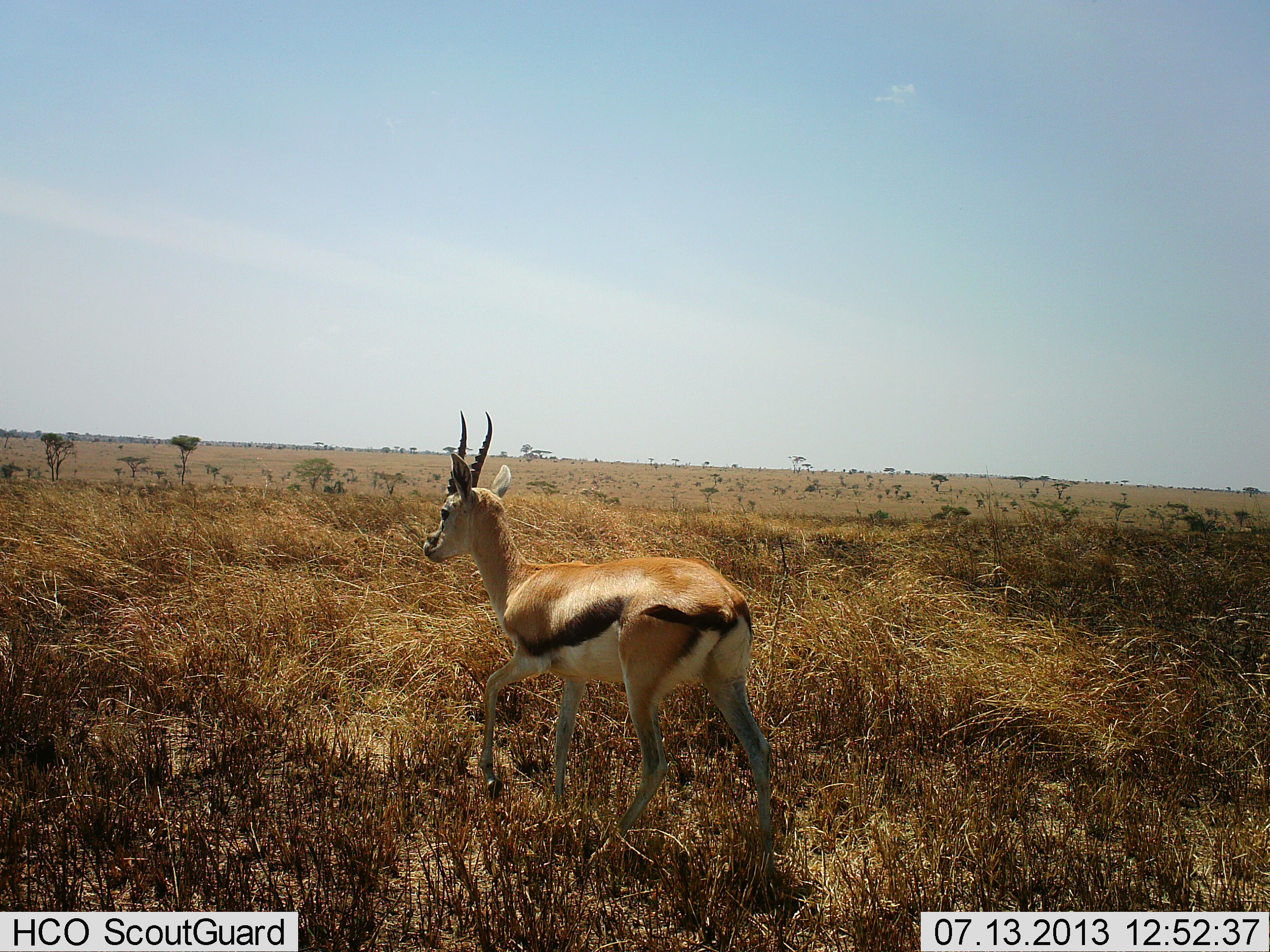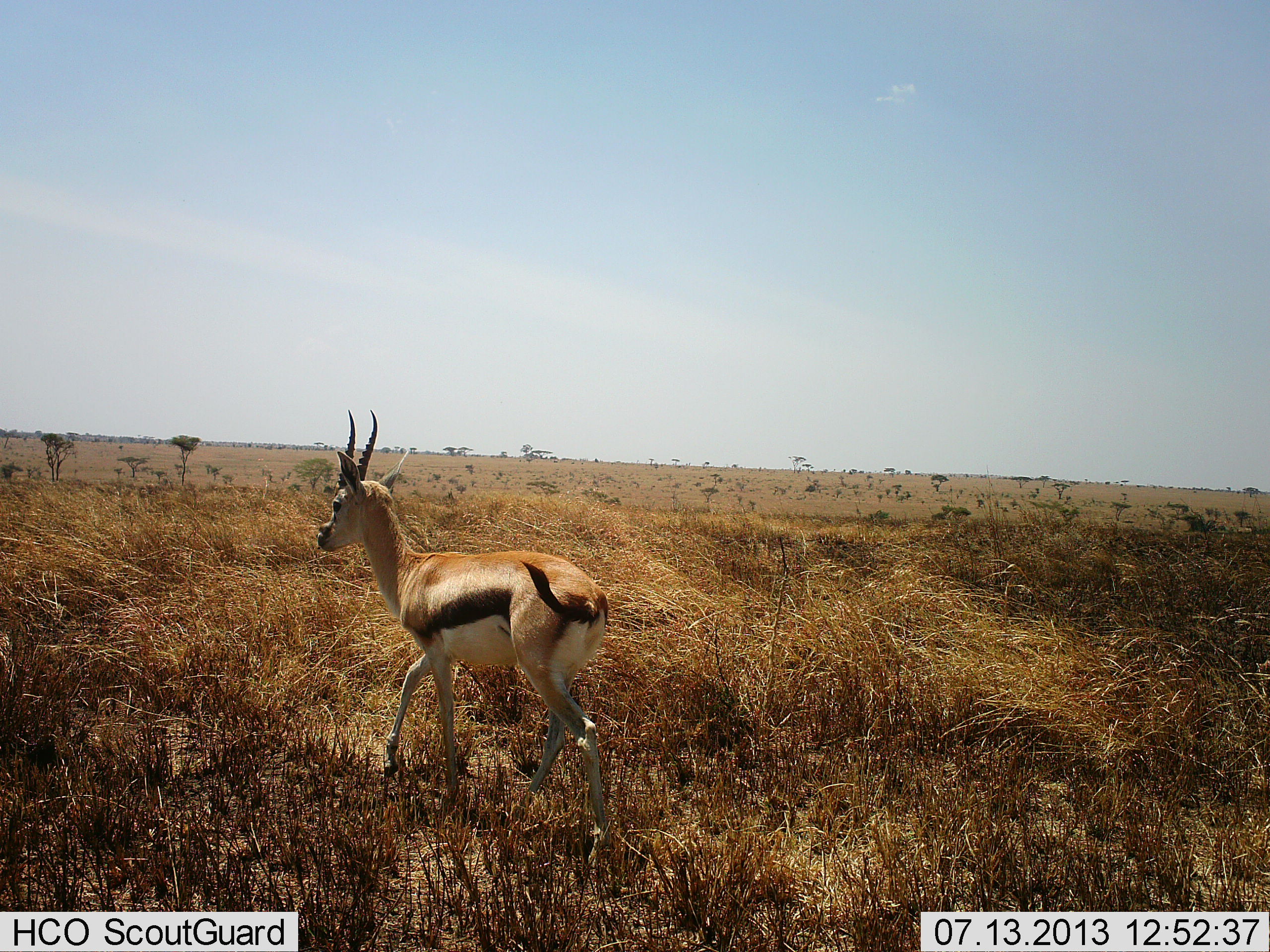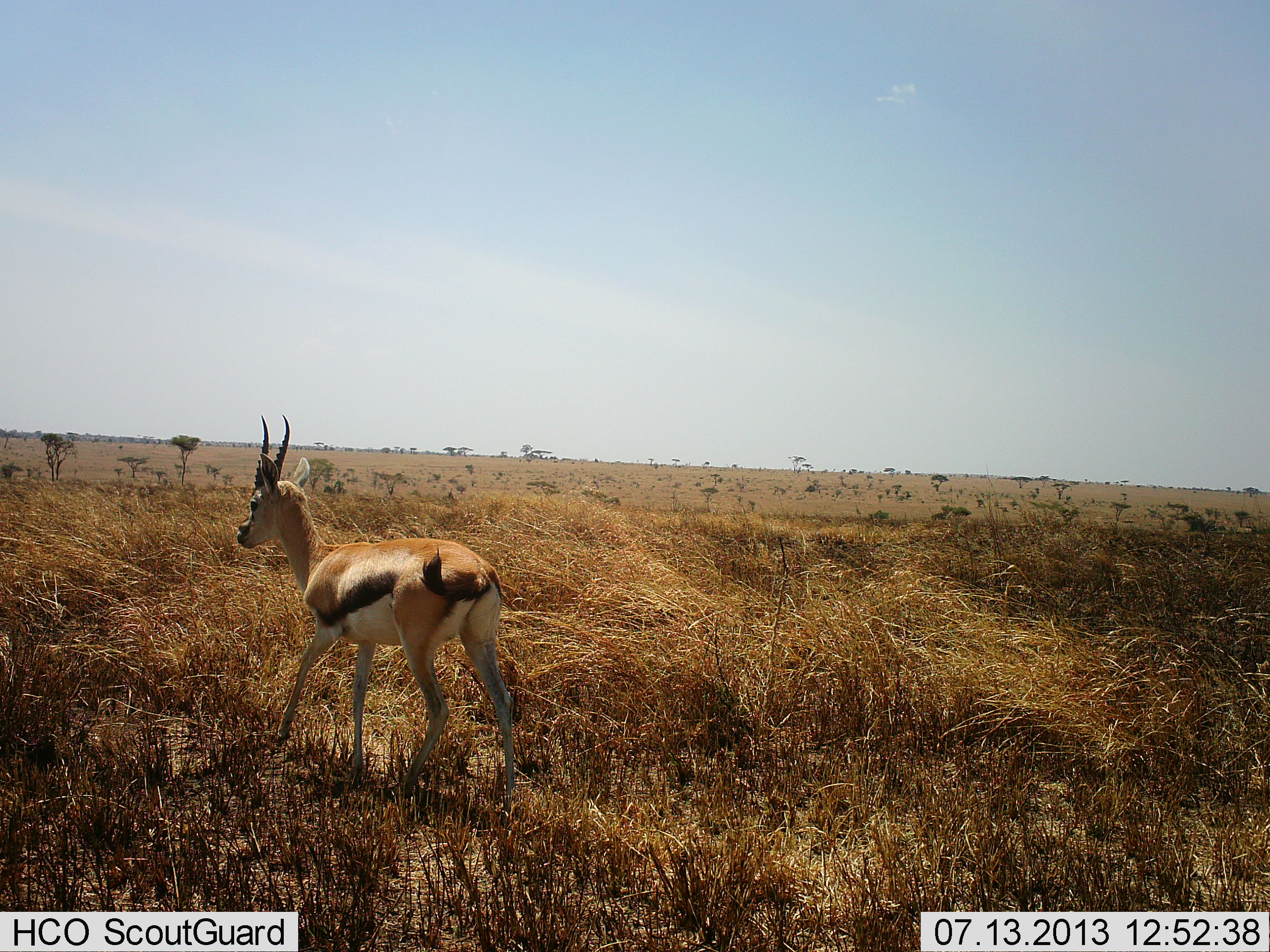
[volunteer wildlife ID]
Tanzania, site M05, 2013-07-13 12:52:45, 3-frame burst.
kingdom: Animalia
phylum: Chordata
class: Mammalia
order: Artiodactyla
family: Bovidae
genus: Eudorcas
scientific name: Eudorcas thomsonii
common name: thomson's gazelle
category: gazellethomsons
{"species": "gazellethomsons (thomson's gazelle) (Eudorcas thomsonii)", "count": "1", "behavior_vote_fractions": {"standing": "0%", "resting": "0%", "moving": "100%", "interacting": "0%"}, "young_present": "0%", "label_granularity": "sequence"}